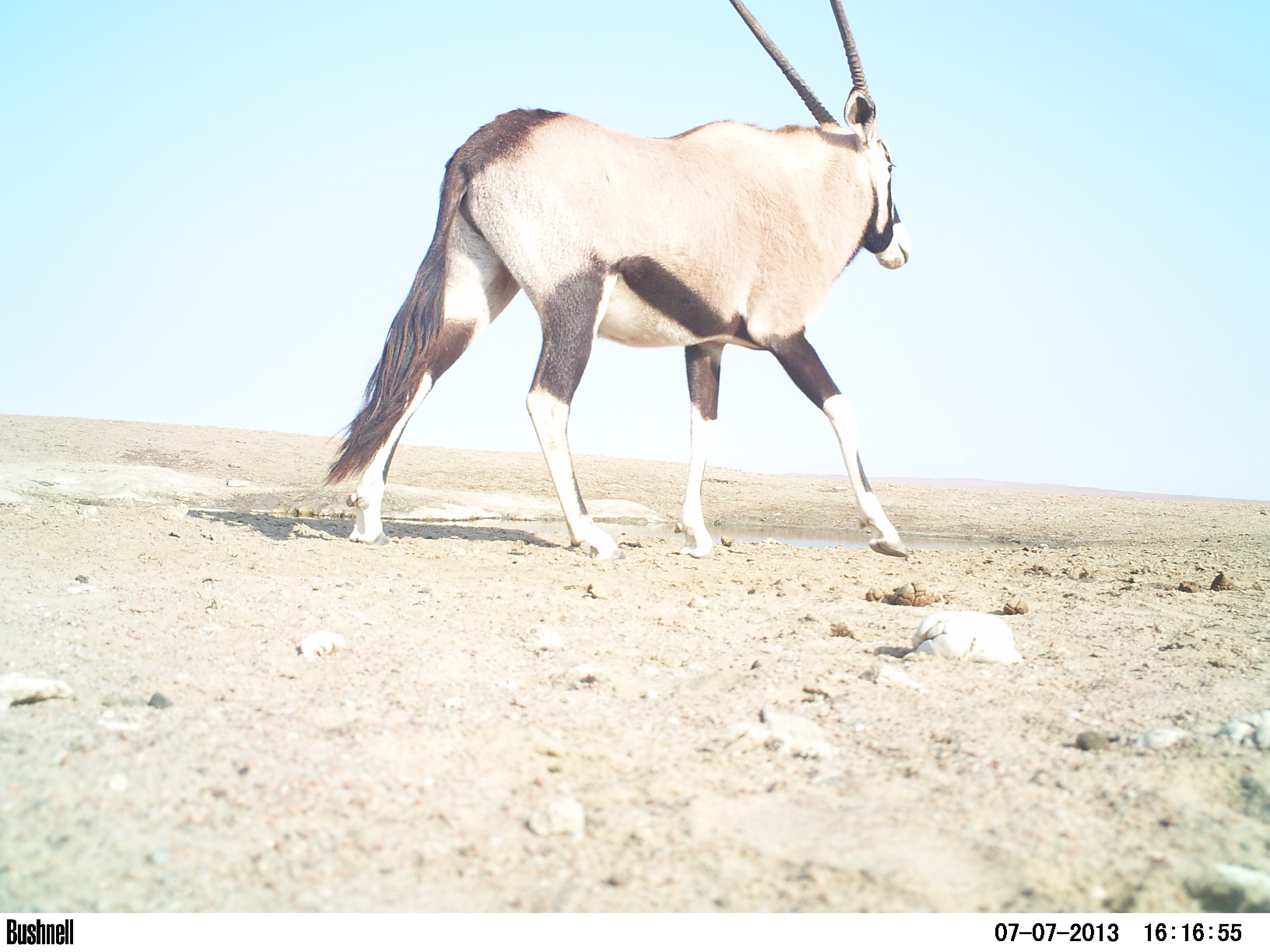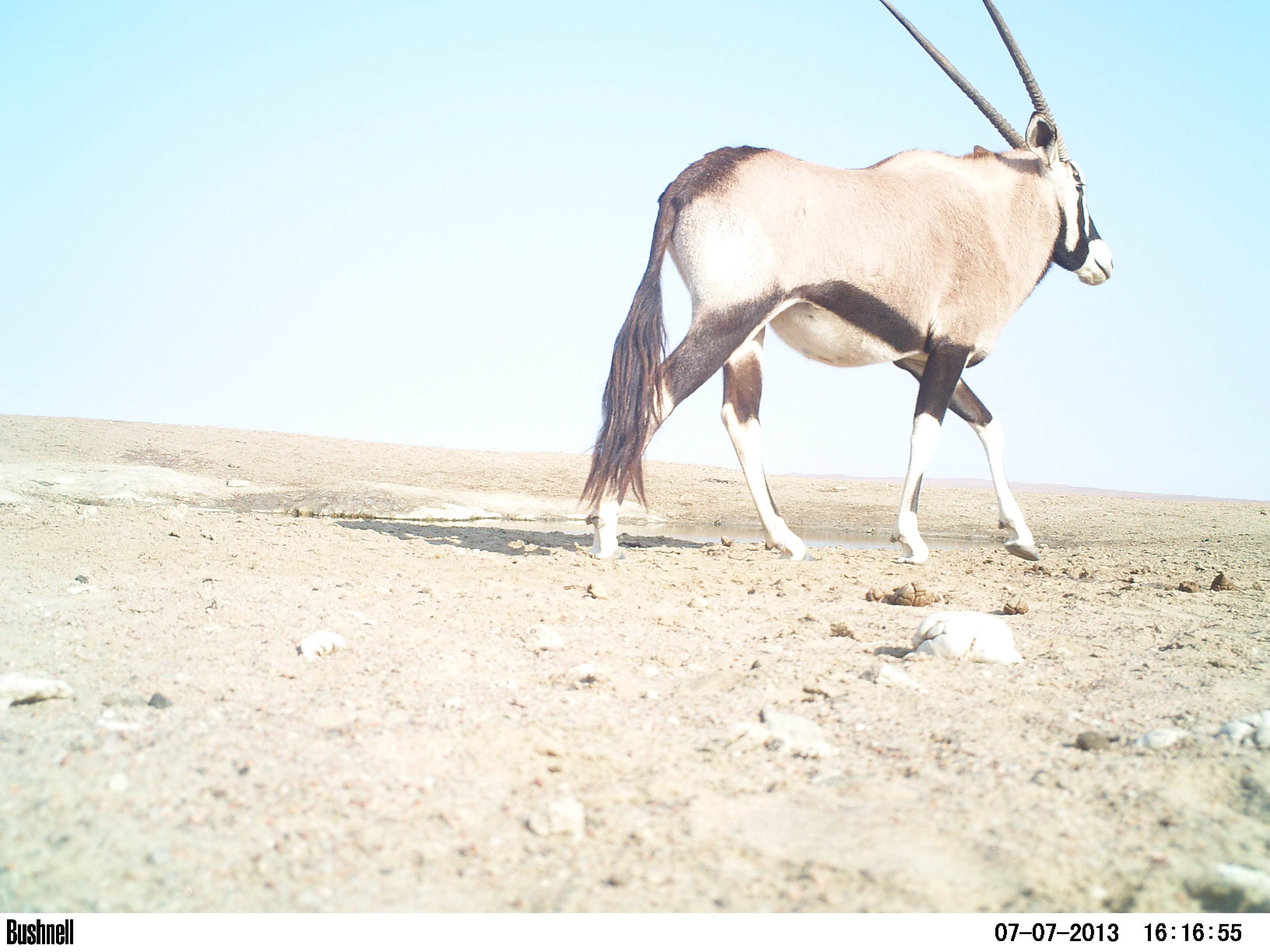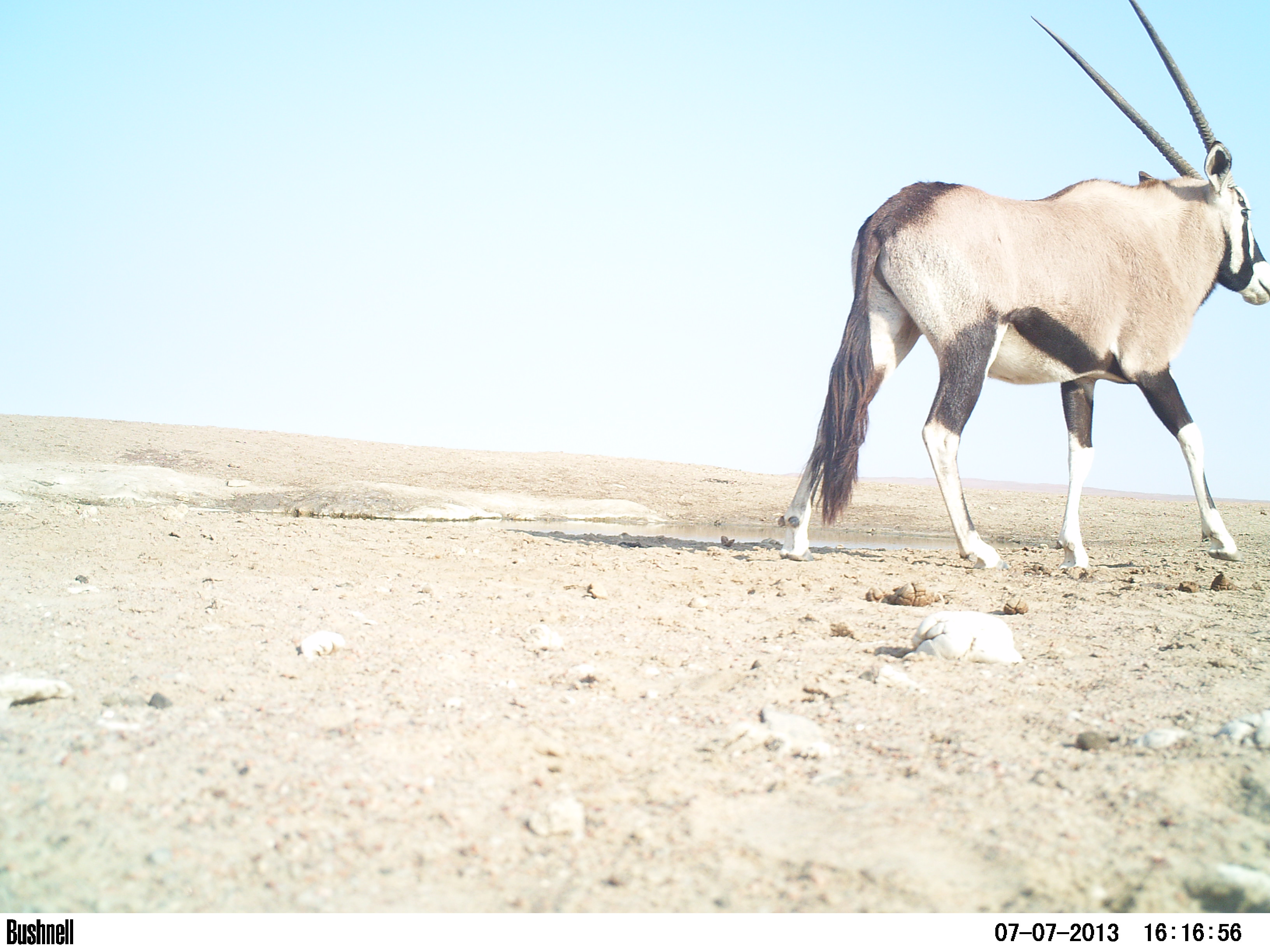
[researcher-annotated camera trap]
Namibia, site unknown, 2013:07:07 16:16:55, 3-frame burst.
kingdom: Animalia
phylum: Chordata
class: Mammalia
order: Artiodactyla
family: Bovidae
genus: Oryx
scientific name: Oryx gazella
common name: gemsbok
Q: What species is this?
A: Oryx gazella (gemsbok).